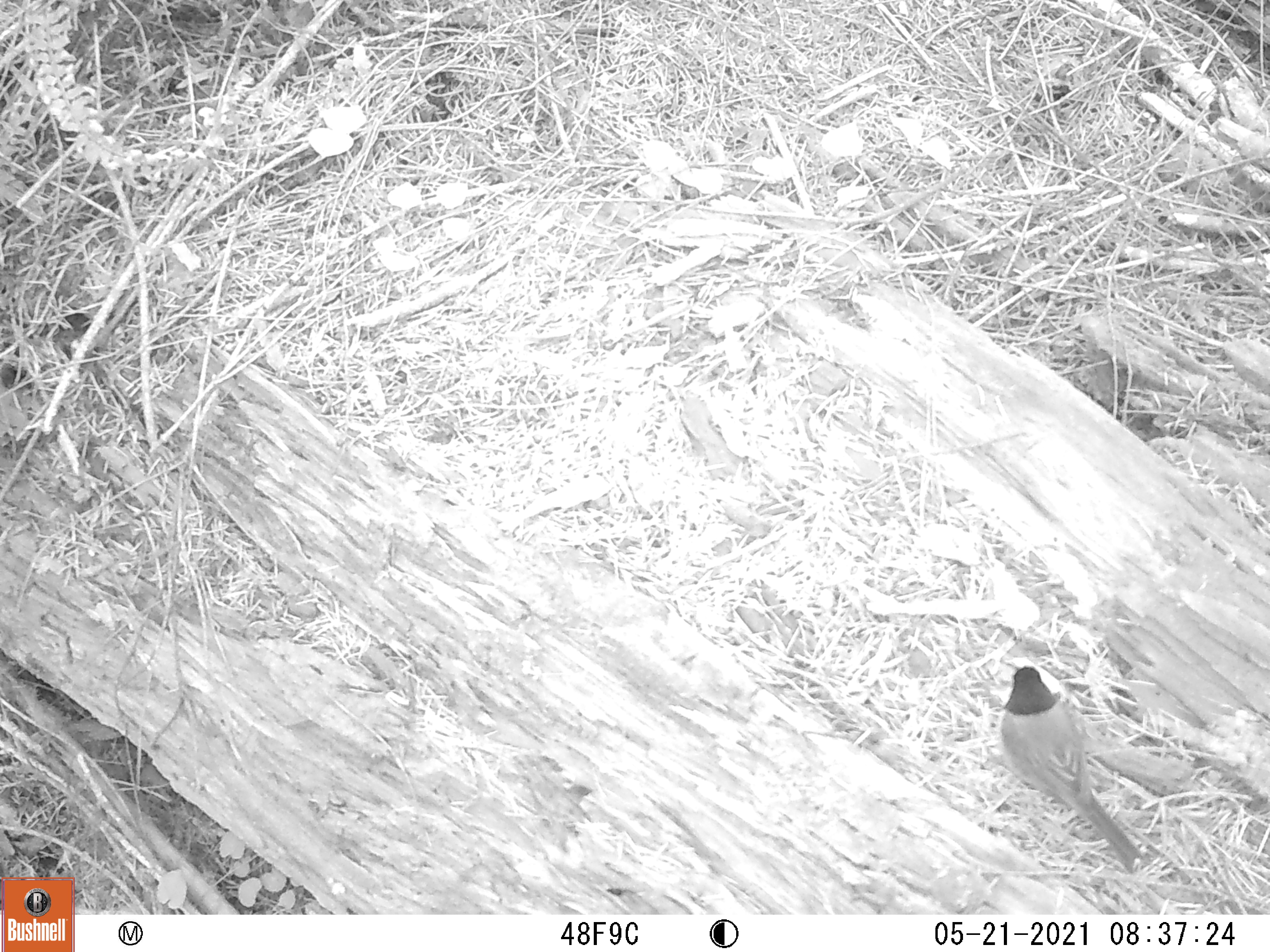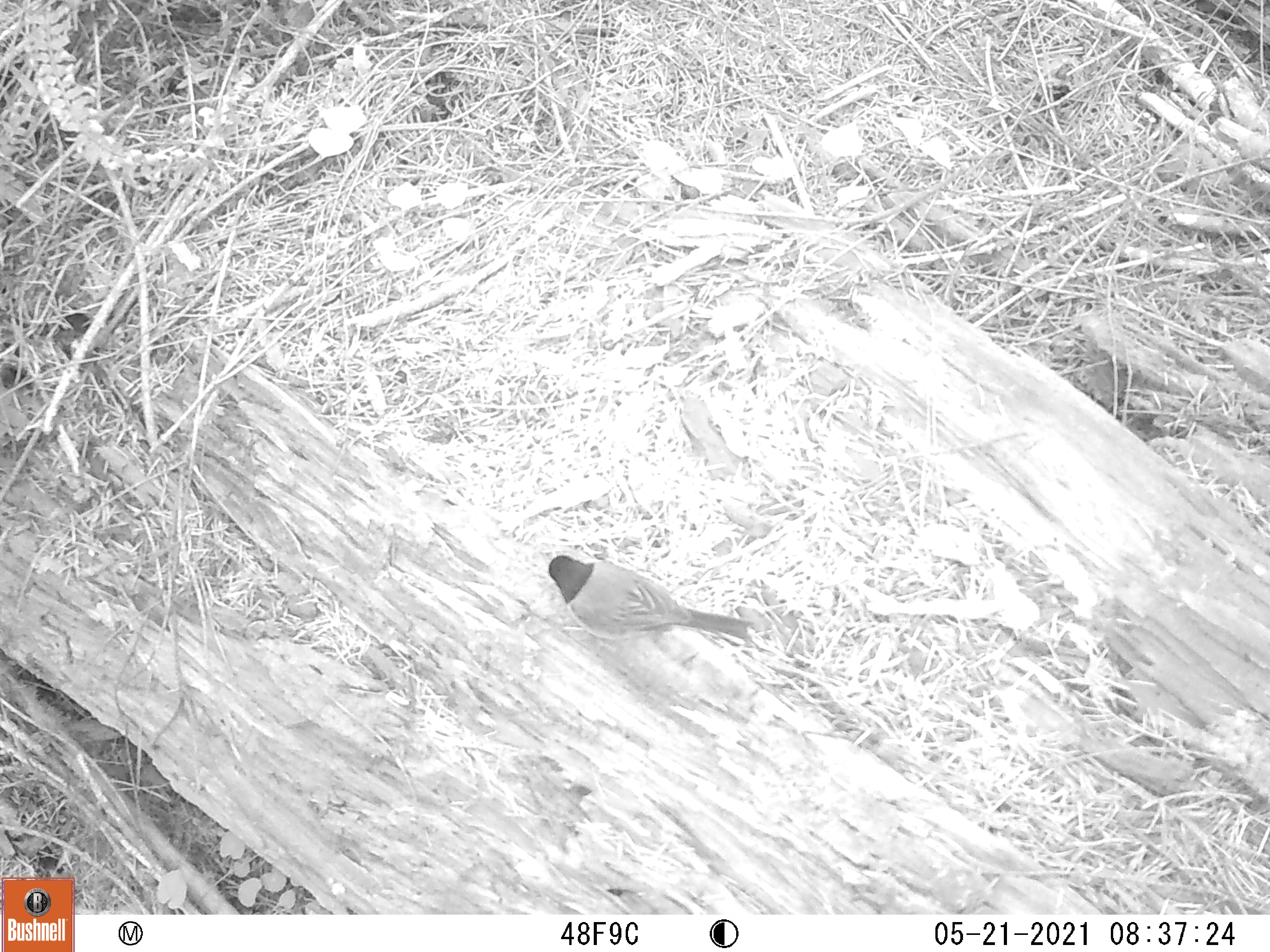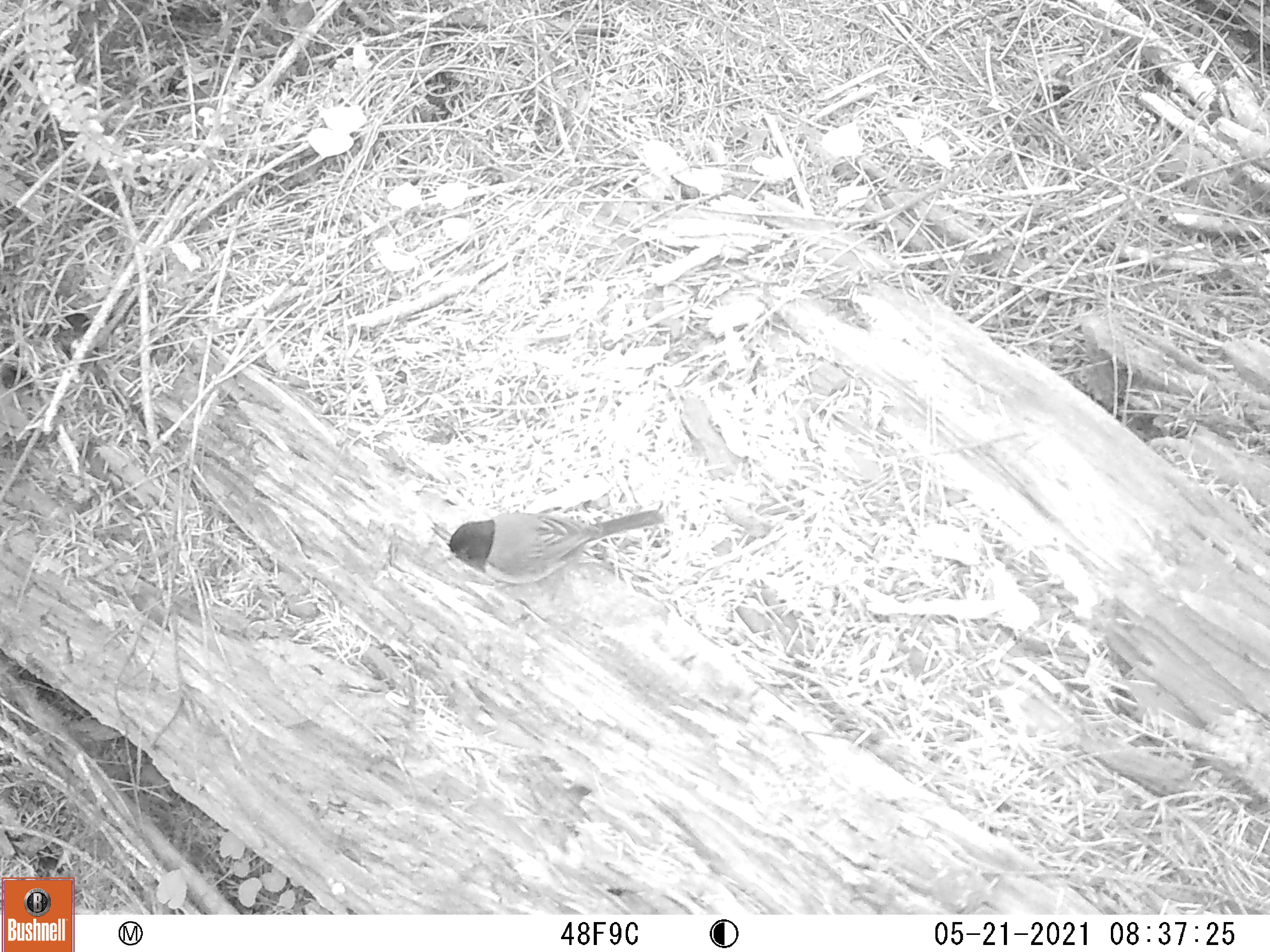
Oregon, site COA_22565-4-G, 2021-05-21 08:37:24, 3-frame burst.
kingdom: Animalia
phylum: Chordata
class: Aves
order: Passeriformes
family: Passerellidae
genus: Junco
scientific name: Junco hyemalis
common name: dark-eyed junco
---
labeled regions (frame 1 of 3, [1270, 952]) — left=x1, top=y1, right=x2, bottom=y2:
dark-eyed junco: left=993, top=662, right=1144, bottom=873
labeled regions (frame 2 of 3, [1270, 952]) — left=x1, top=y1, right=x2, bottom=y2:
dark-eyed junco: left=545, top=552, right=758, bottom=648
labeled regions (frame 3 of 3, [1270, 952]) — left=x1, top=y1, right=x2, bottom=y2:
dark-eyed junco: left=439, top=507, right=670, bottom=596